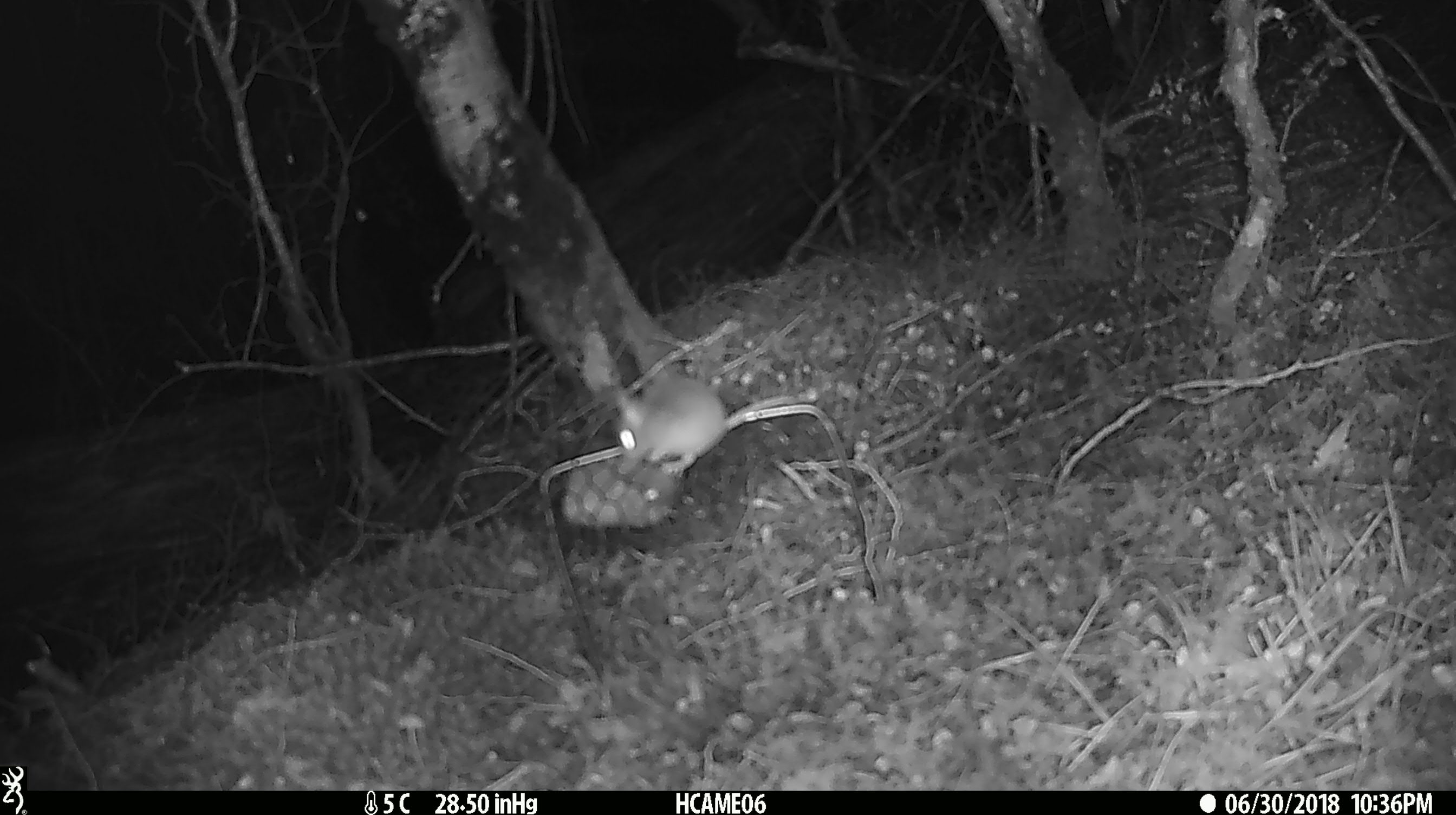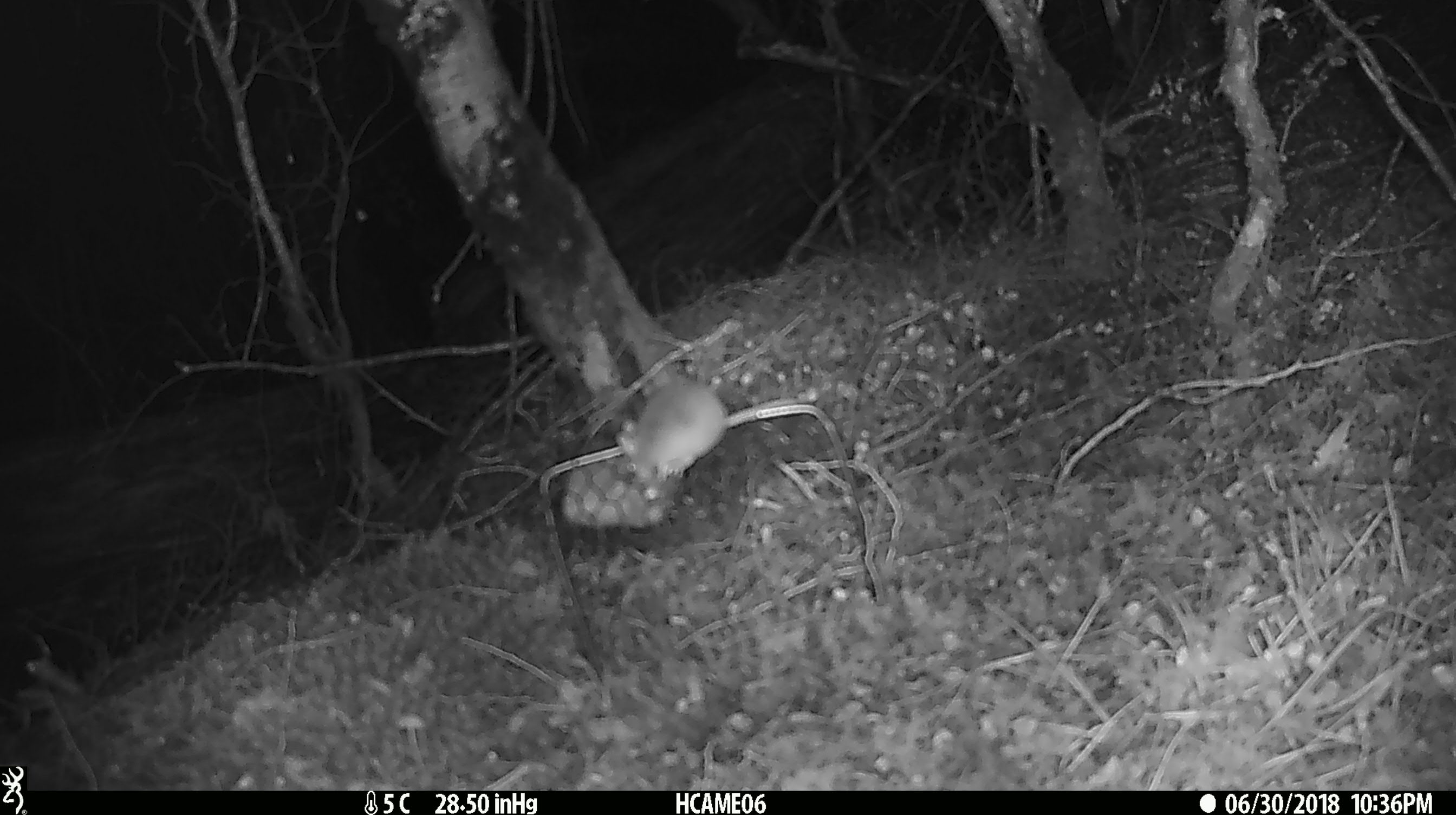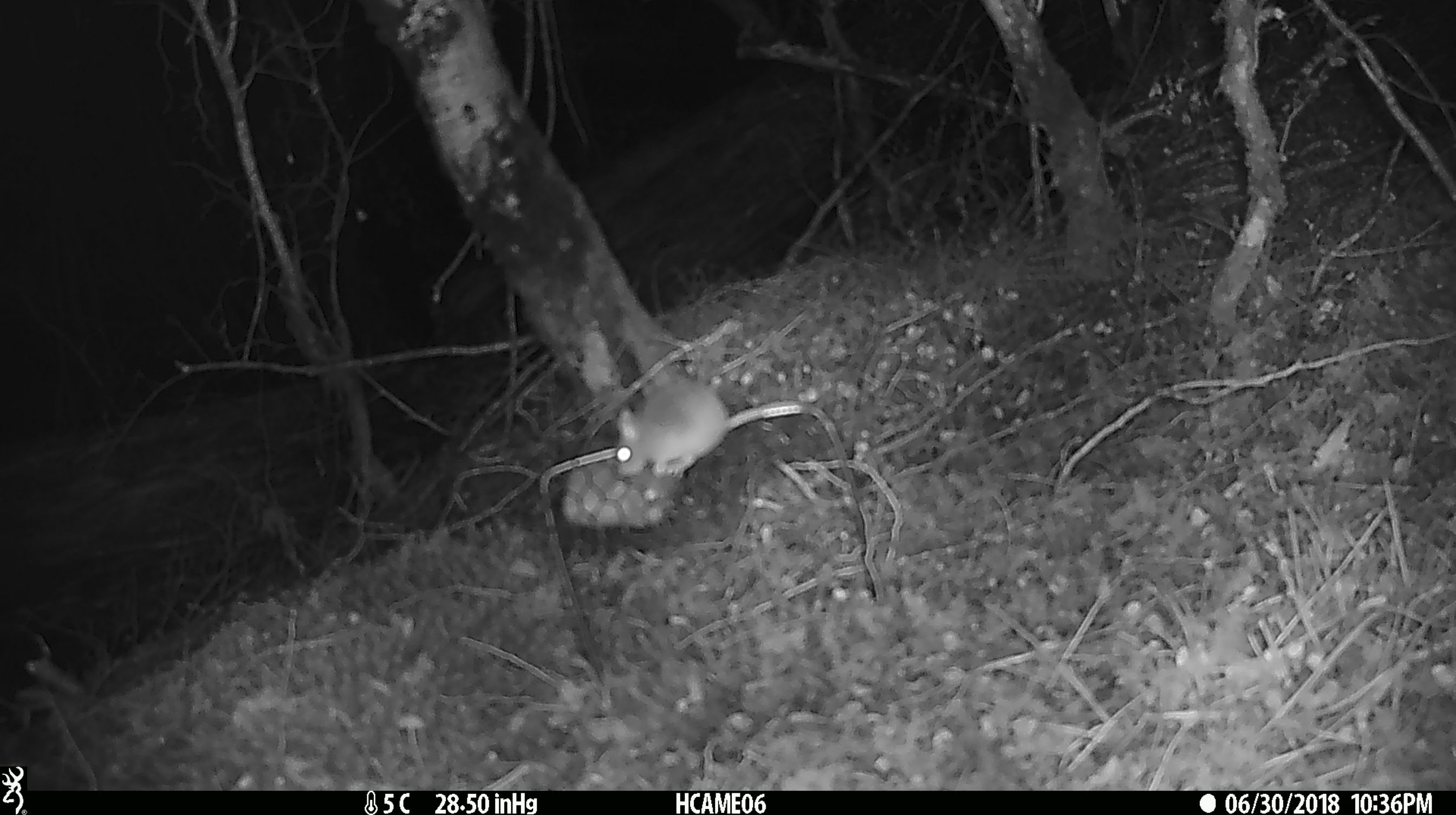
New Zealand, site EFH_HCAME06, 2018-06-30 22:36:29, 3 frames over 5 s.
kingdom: Animalia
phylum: Chordata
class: Mammalia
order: Rodentia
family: Muridae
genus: Mus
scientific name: Mus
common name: mouse